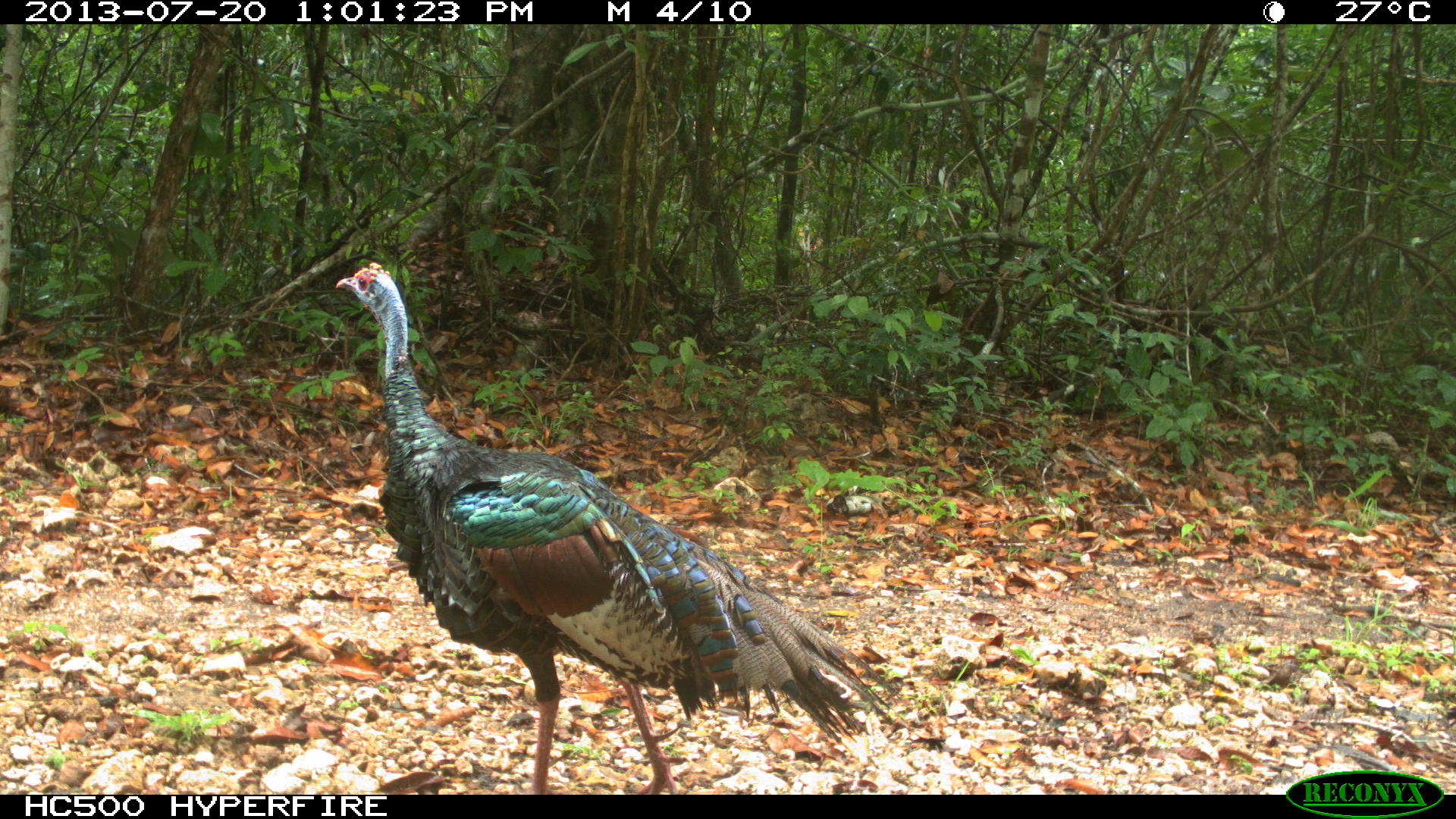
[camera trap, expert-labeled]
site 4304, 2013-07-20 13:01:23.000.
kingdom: Animalia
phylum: Chordata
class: Aves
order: Galliformes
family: Phasianidae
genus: Meleagris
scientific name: Meleagris ocellata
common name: ocellated turkey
Meleagris ocellata (ocellated turkey), count 1, sex male.